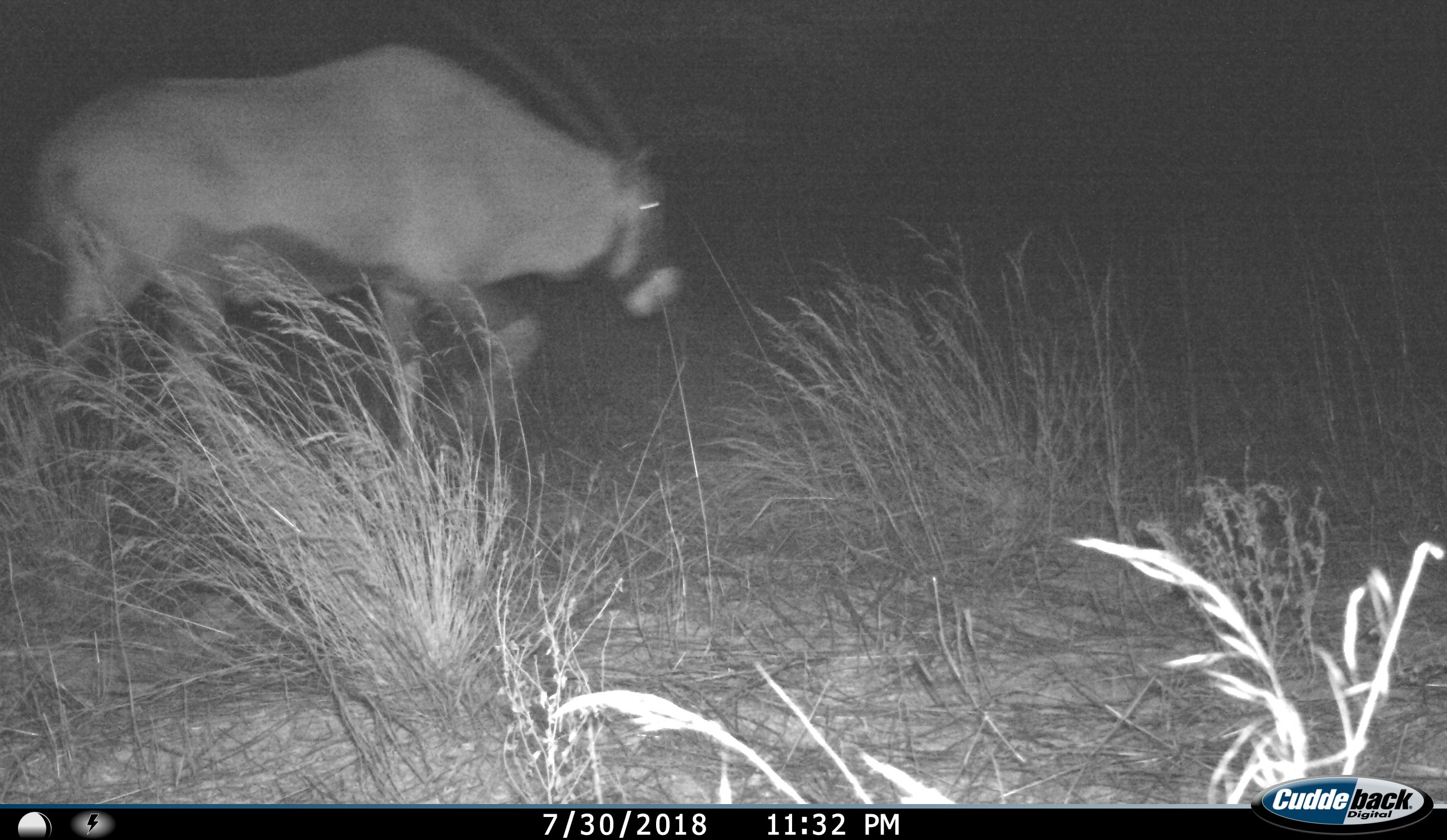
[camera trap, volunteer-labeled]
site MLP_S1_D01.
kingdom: Animalia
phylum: Chordata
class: Mammalia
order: Artiodactyla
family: Bovidae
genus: Oryx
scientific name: Oryx gazella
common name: gemsbok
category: oryx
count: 1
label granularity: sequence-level